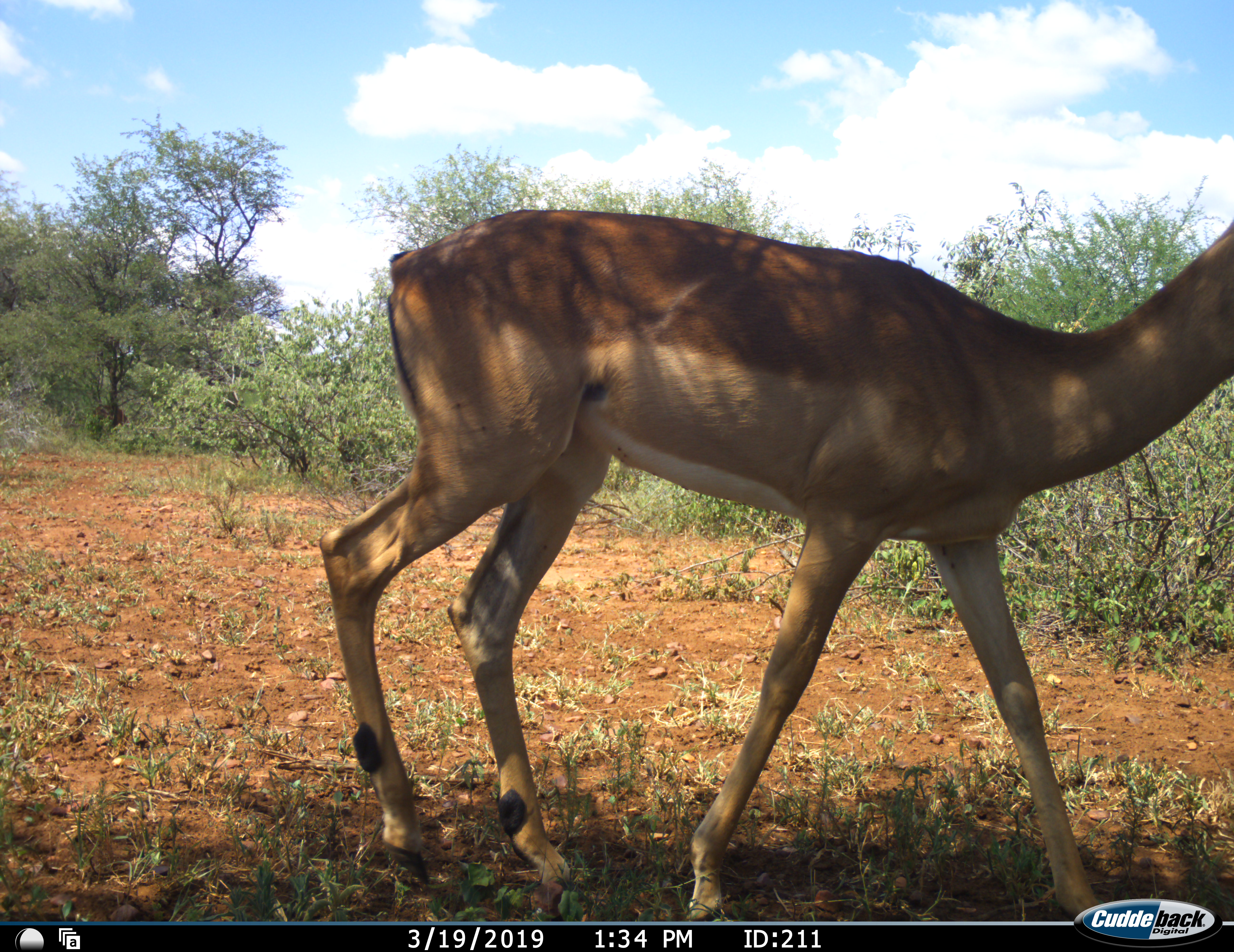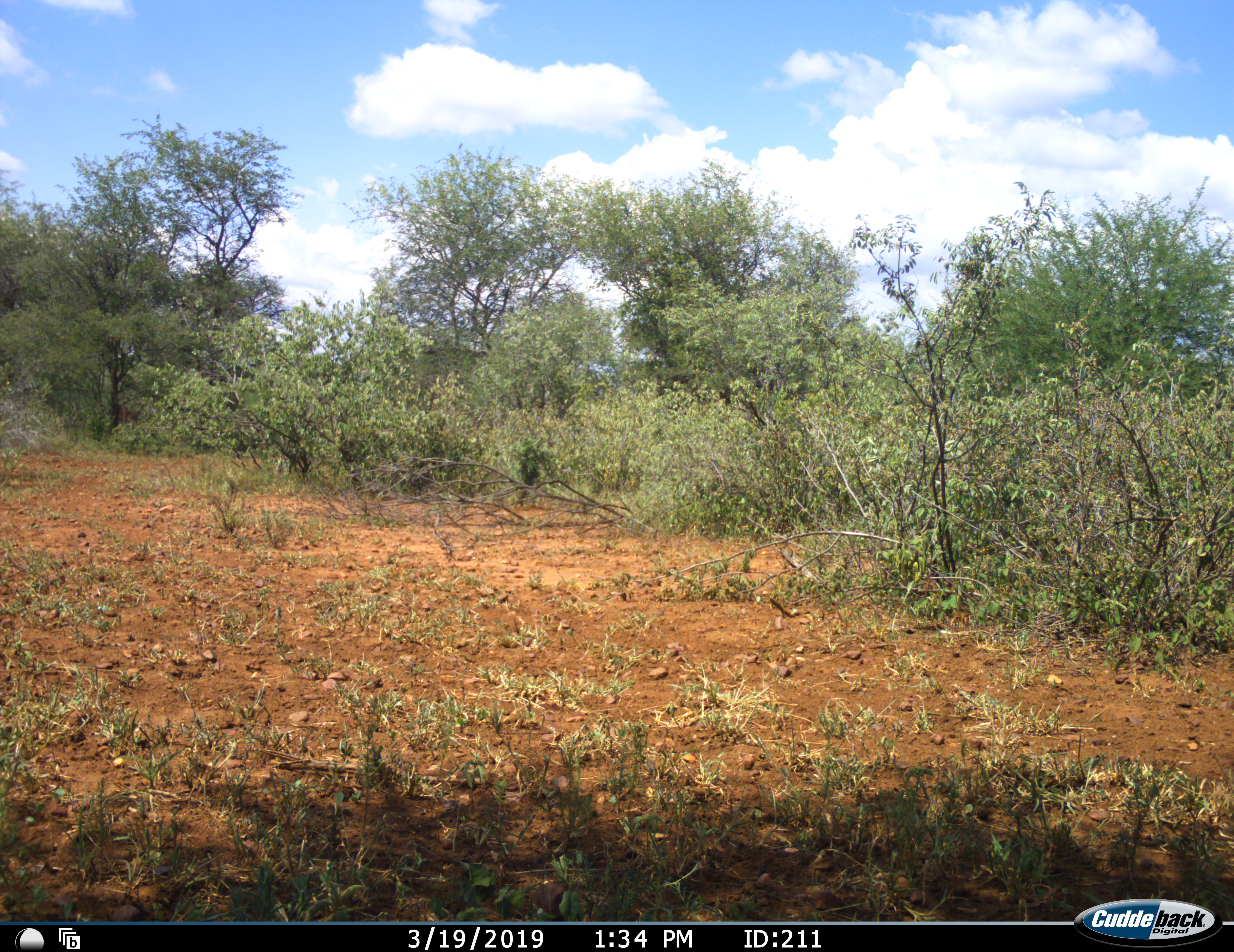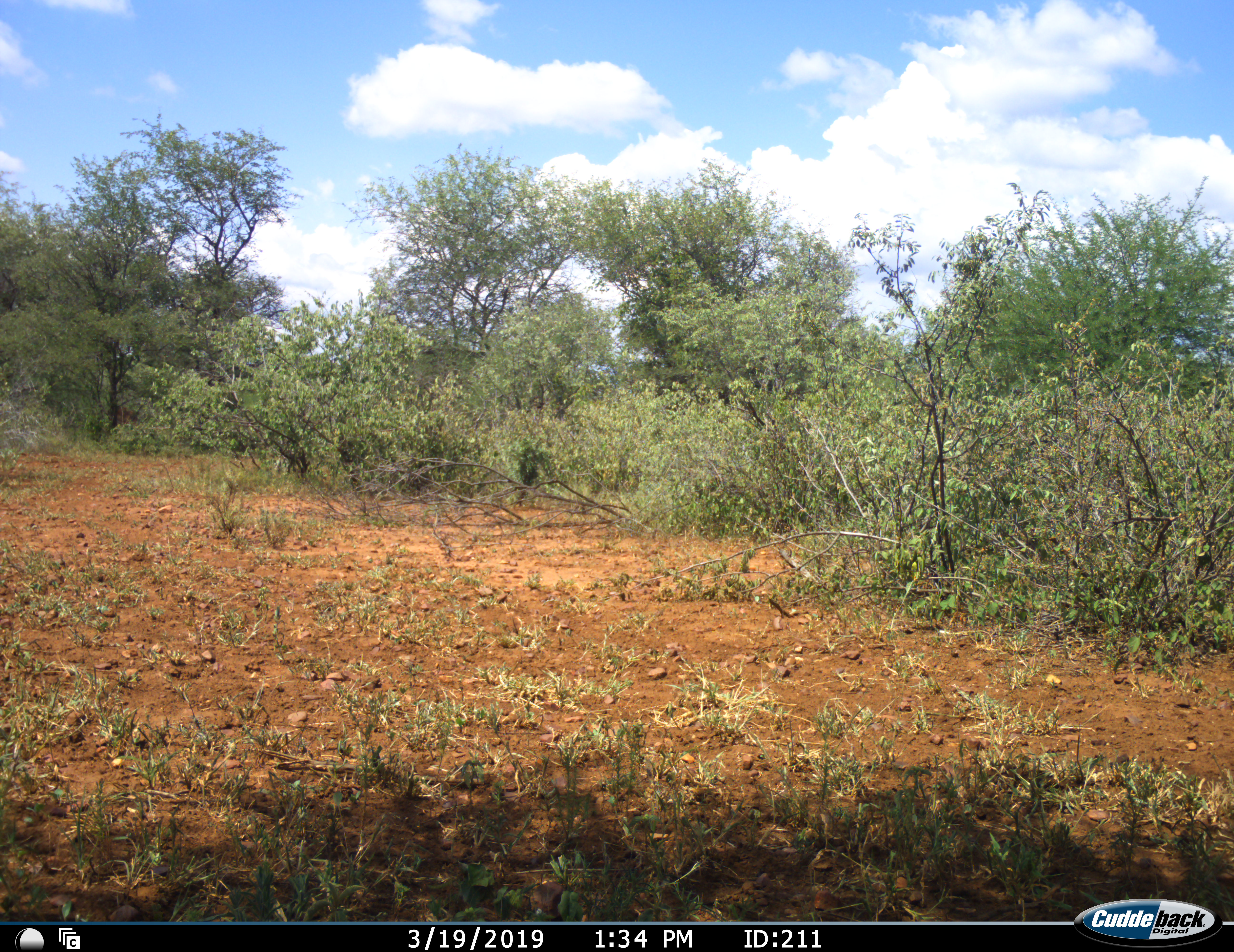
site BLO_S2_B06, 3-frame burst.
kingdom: Animalia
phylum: Chordata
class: Mammalia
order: Artiodactyla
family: Bovidae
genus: Aepyceros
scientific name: Aepyceros melampus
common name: impala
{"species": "impala (Aepyceros melampus)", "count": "1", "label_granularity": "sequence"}